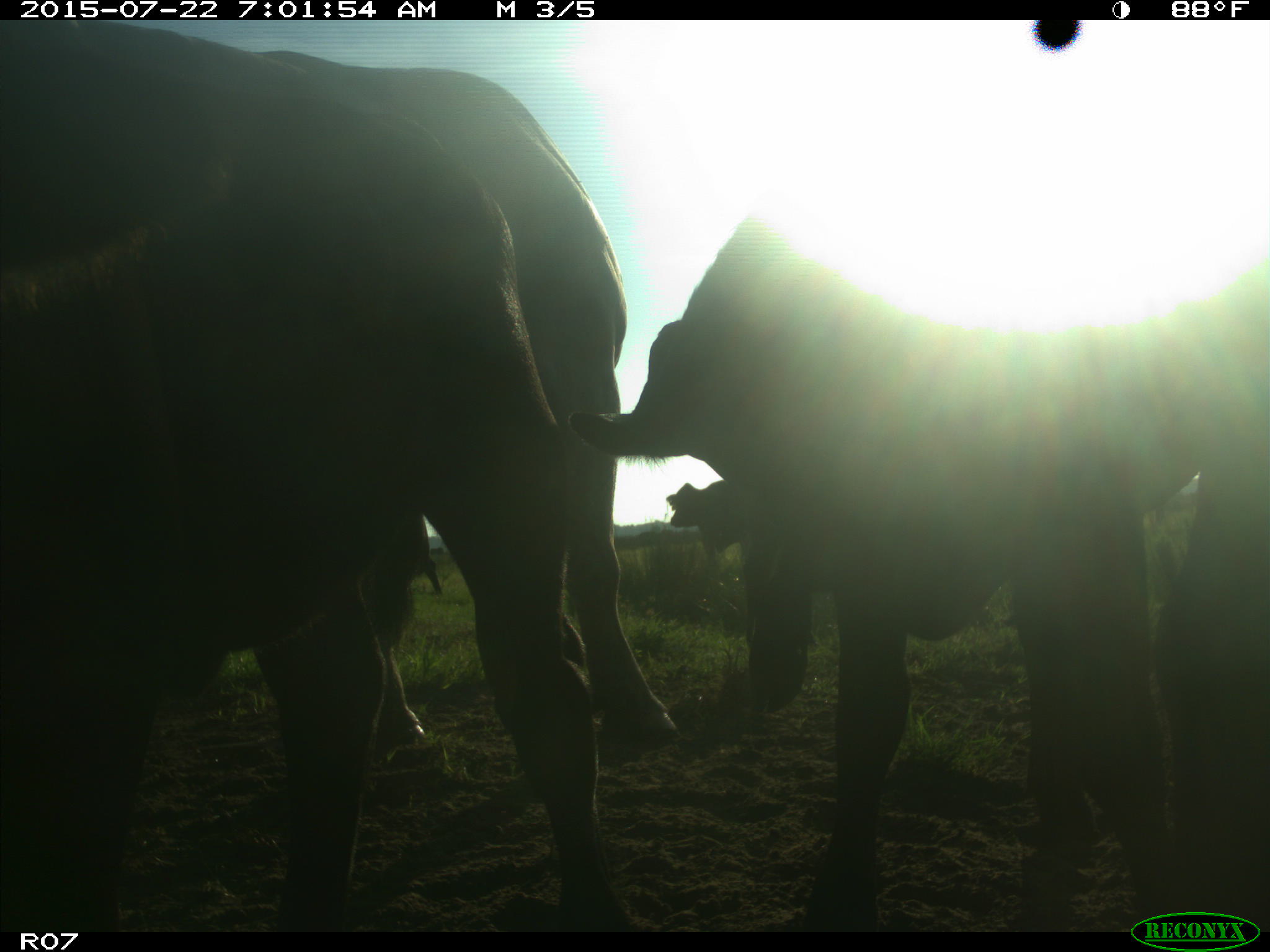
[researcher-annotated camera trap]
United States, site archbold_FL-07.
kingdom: Animalia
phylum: Chordata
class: Mammalia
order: Artiodactyla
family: Suidae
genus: Sus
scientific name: Sus scrofa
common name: wild boar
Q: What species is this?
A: Sus scrofa (wild boar).